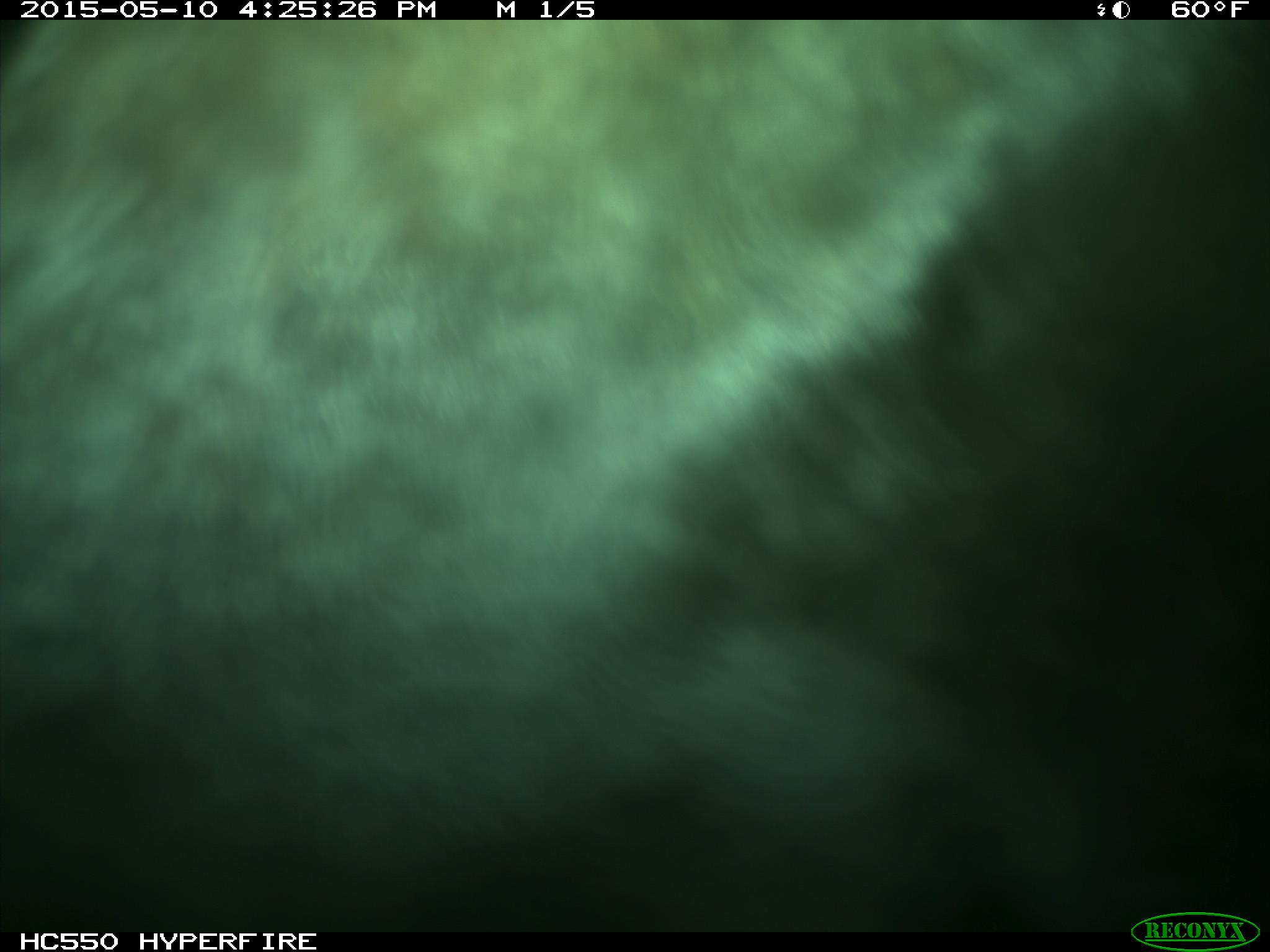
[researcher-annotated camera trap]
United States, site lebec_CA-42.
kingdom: Animalia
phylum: Chordata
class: Mammalia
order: Artiodactyla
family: Bovidae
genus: Bos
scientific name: Bos taurus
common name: domestic cow